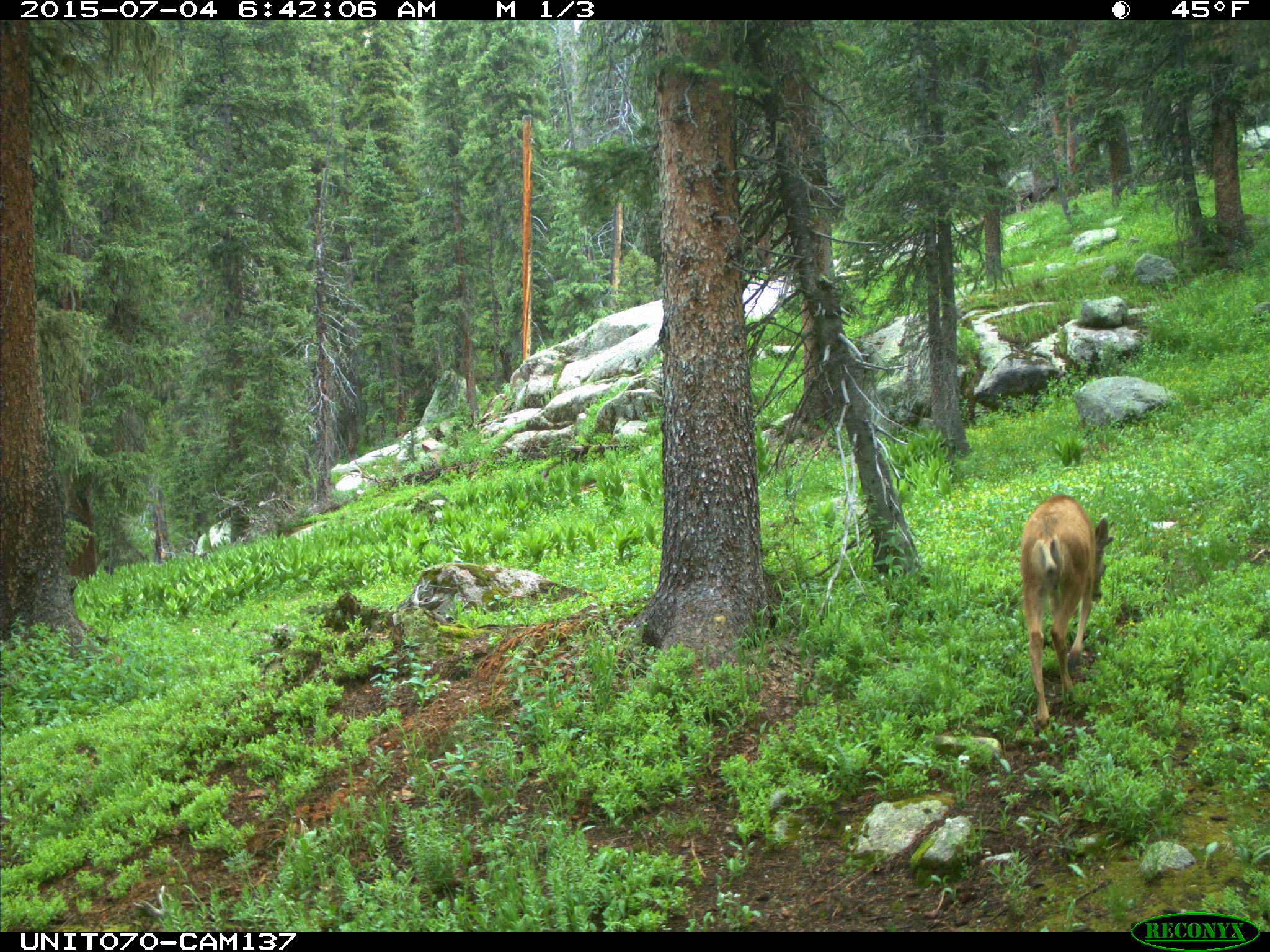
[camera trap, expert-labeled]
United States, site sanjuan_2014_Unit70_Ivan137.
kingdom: Animalia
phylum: Chordata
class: Mammalia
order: Artiodactyla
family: Cervidae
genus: Odocoileus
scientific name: Odocoileus hemionus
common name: mule deer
Odocoileus hemionus (mule deer).